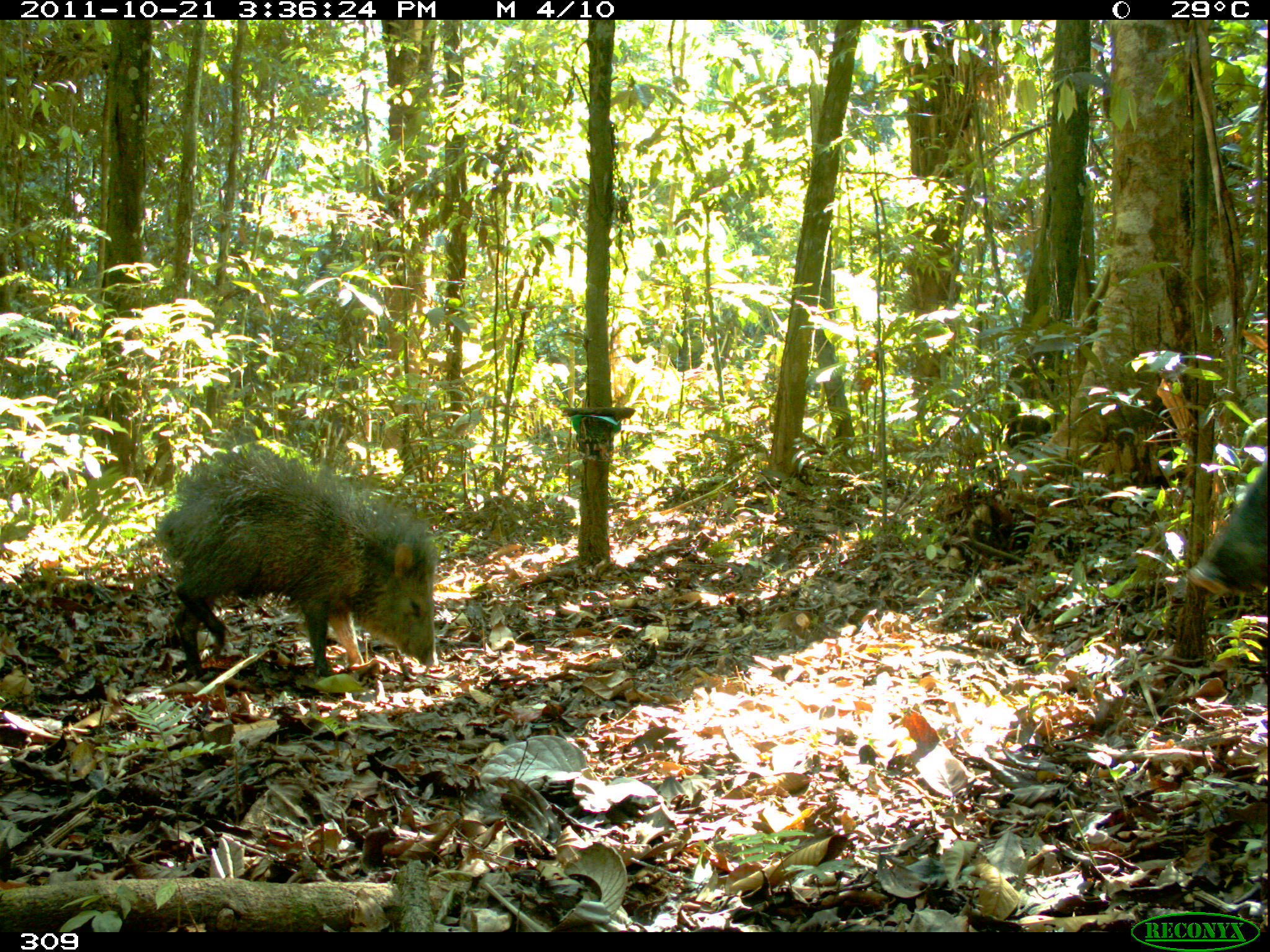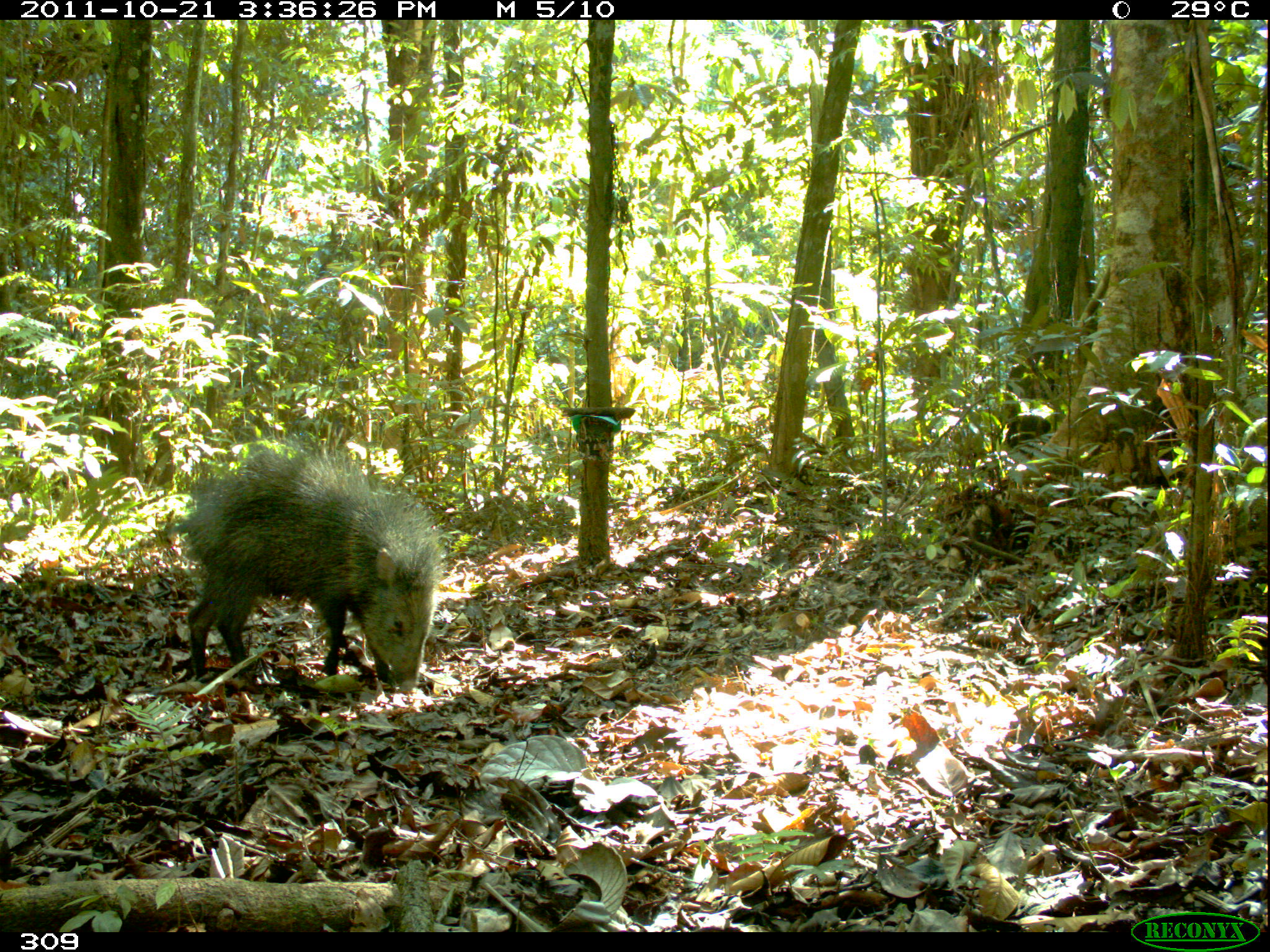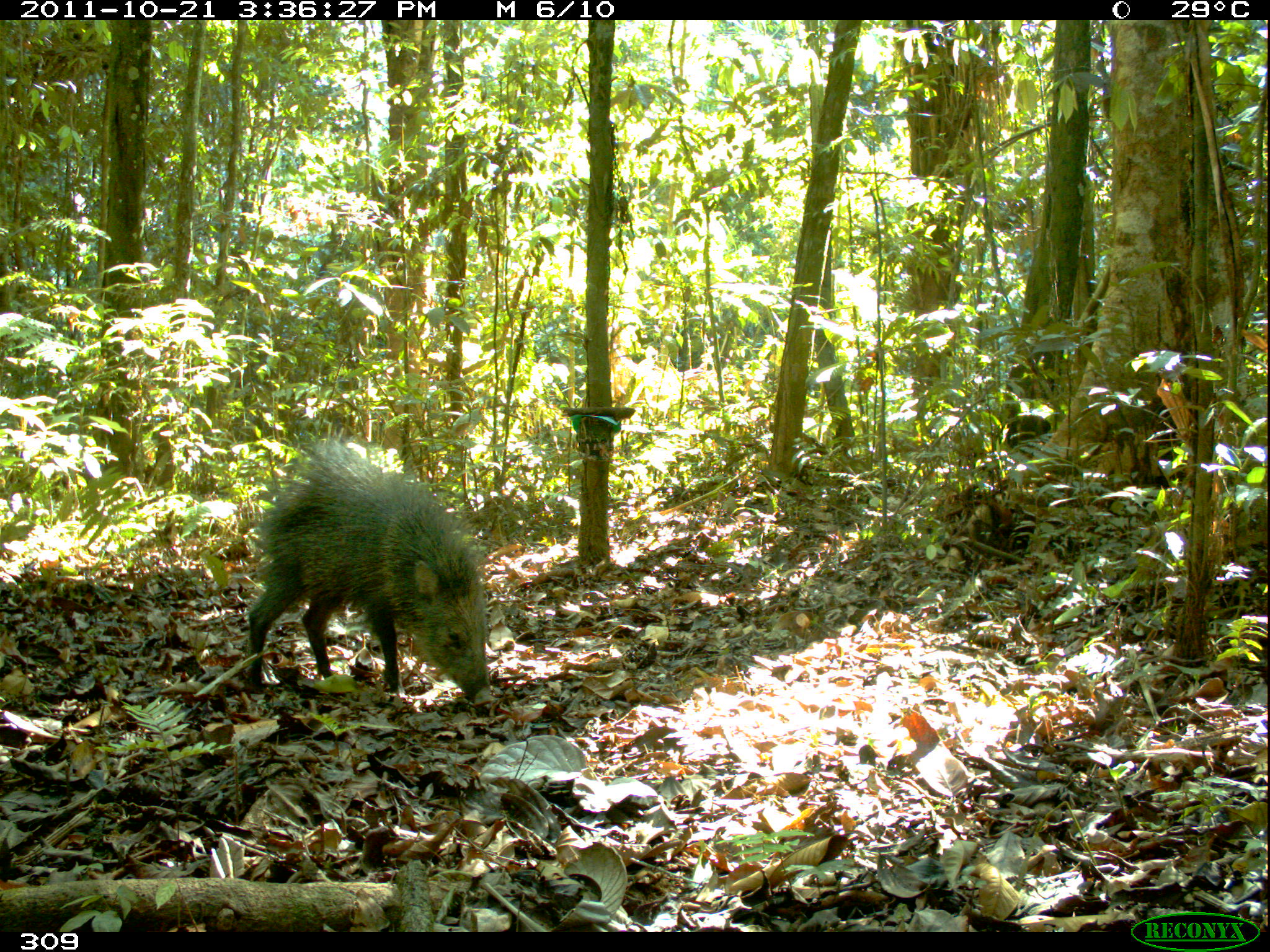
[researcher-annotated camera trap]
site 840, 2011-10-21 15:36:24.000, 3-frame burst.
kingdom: Animalia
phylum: Chordata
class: Mammalia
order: Artiodactyla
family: Tayassuidae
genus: Pecari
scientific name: Pecari tajacu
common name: collared peccary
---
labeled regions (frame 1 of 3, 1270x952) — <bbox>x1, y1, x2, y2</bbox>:
pecari tajacu: <bbox>150, 443, 436, 679</bbox>; <bbox>1183, 450, 1265, 598</bbox>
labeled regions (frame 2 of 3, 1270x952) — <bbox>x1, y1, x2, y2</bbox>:
pecari tajacu: <bbox>169, 443, 442, 692</bbox>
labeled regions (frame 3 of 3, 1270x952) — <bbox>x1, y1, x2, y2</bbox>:
pecari tajacu: <bbox>244, 440, 493, 708</bbox>